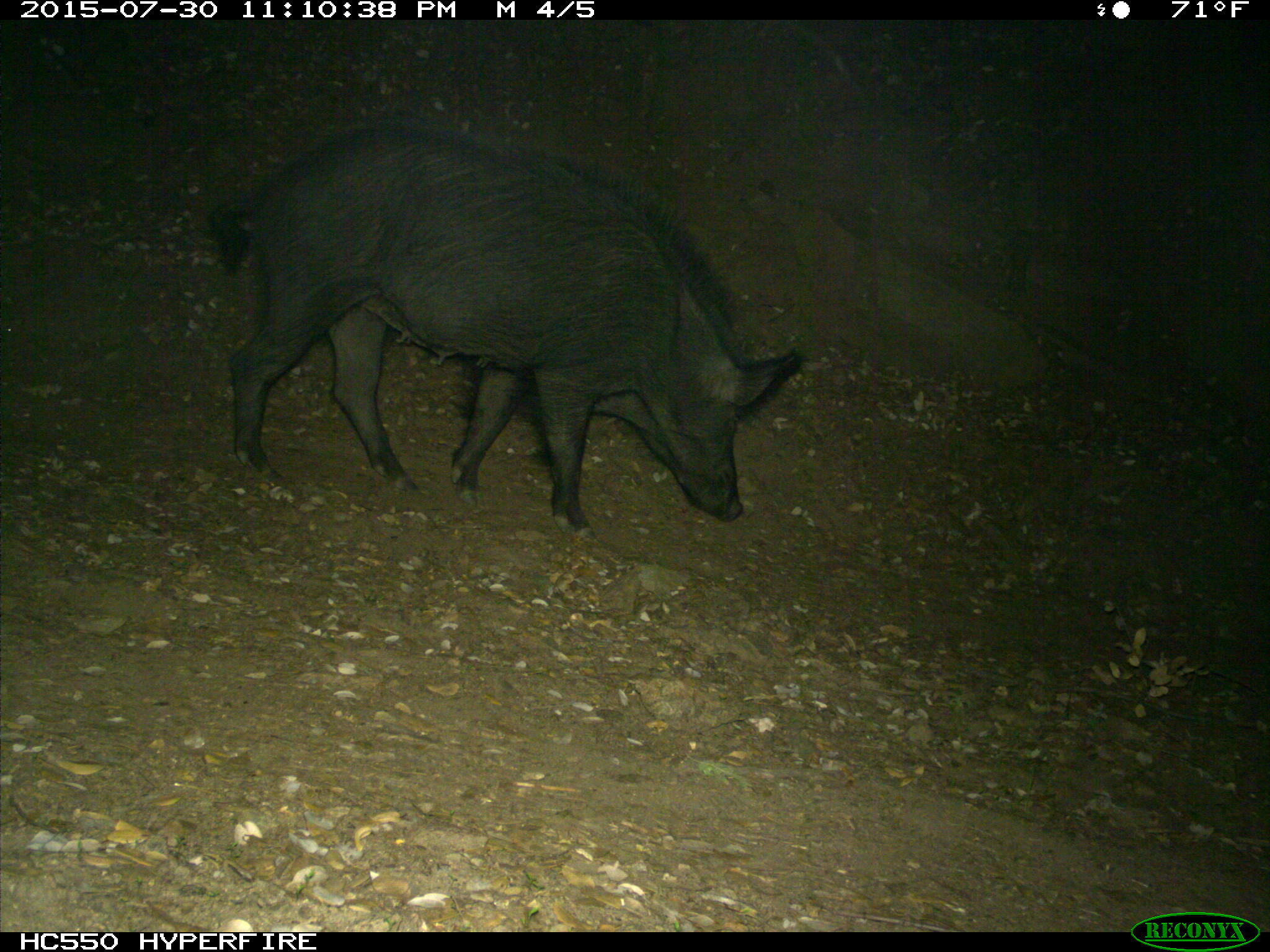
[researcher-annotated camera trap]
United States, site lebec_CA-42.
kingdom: Animalia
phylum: Chordata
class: Mammalia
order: Artiodactyla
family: Suidae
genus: Sus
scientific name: Sus scrofa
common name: wild boar